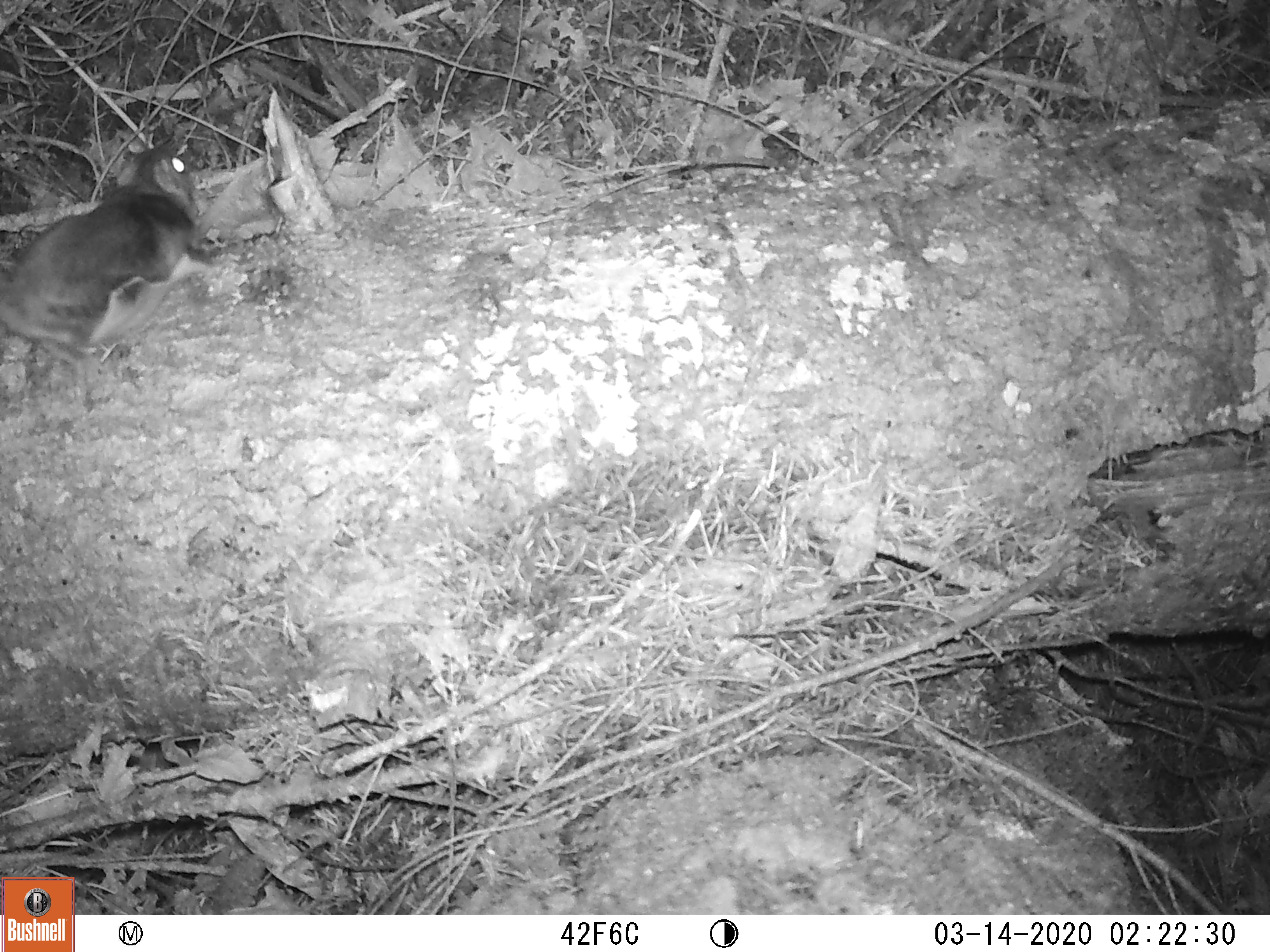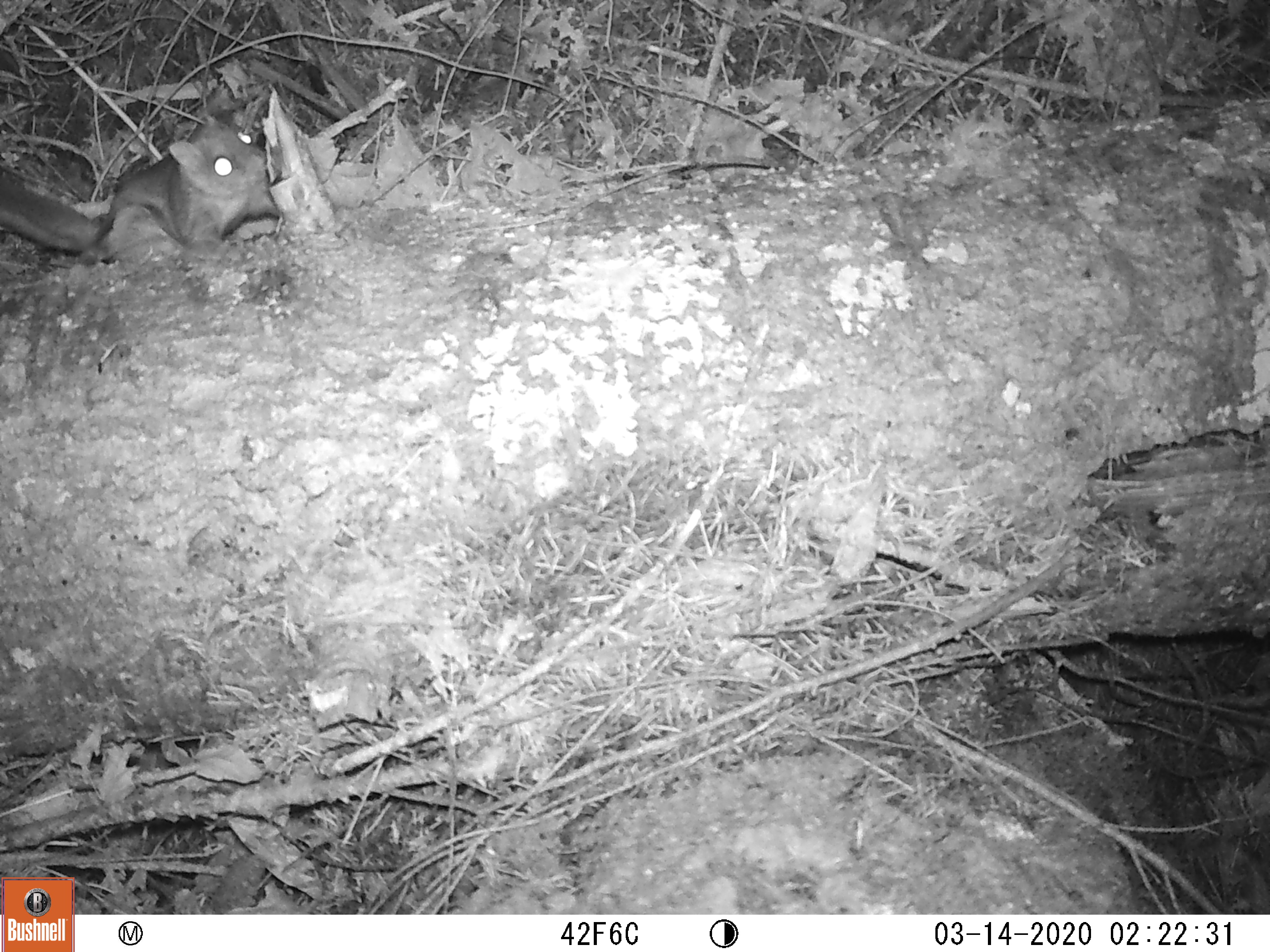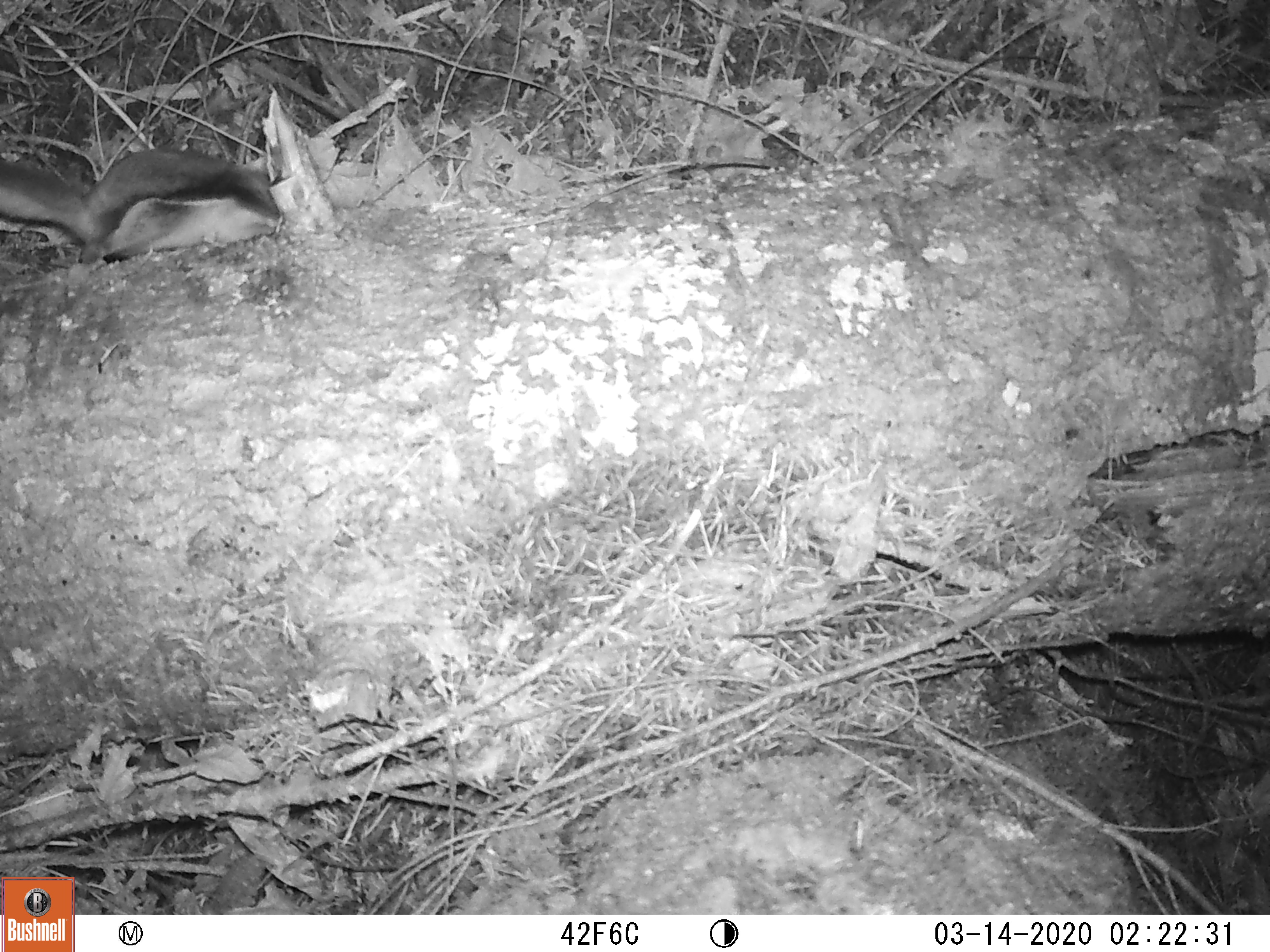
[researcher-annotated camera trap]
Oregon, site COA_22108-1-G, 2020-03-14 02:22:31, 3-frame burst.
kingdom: Animalia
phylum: Chordata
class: Mammalia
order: Rodentia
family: Sciuridae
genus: Glaucomys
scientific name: Glaucomys oregonensis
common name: humboldt's flying squirrel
Humboldt's flying squirrel (Glaucomys oregonensis).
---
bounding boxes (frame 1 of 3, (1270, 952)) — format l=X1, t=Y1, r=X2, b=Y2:
humboldt's flying squirrel: l=0, t=124, r=231, b=380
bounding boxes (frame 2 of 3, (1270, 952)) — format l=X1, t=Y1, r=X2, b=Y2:
humboldt's flying squirrel: l=0, t=85, r=295, b=294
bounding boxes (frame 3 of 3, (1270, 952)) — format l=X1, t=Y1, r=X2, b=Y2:
humboldt's flying squirrel: l=0, t=99, r=343, b=288